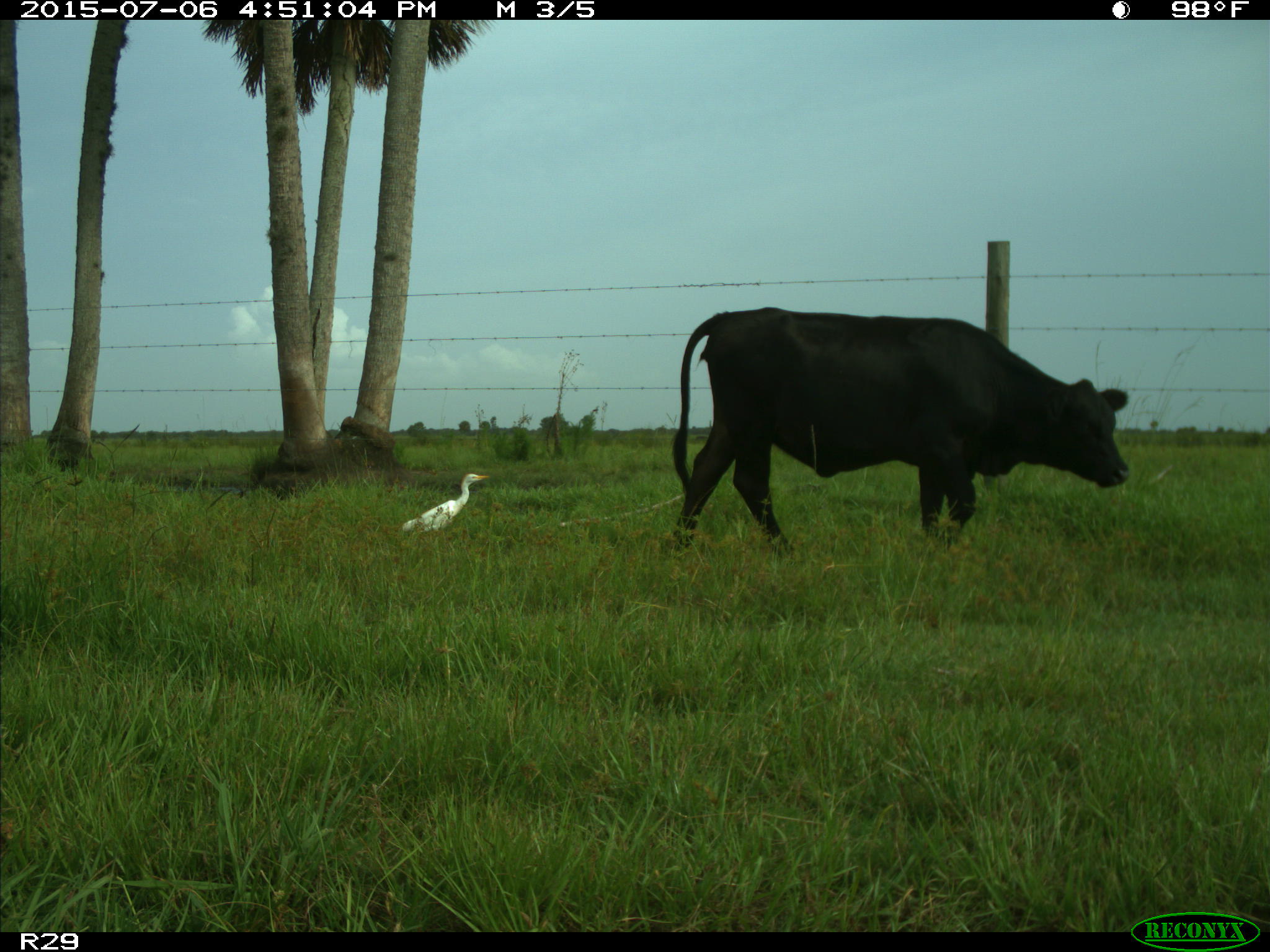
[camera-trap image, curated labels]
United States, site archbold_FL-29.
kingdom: Animalia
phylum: Chordata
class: Mammalia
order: Artiodactyla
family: Bovidae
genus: Bos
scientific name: Bos taurus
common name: domestic cow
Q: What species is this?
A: Bos taurus (domestic cow).